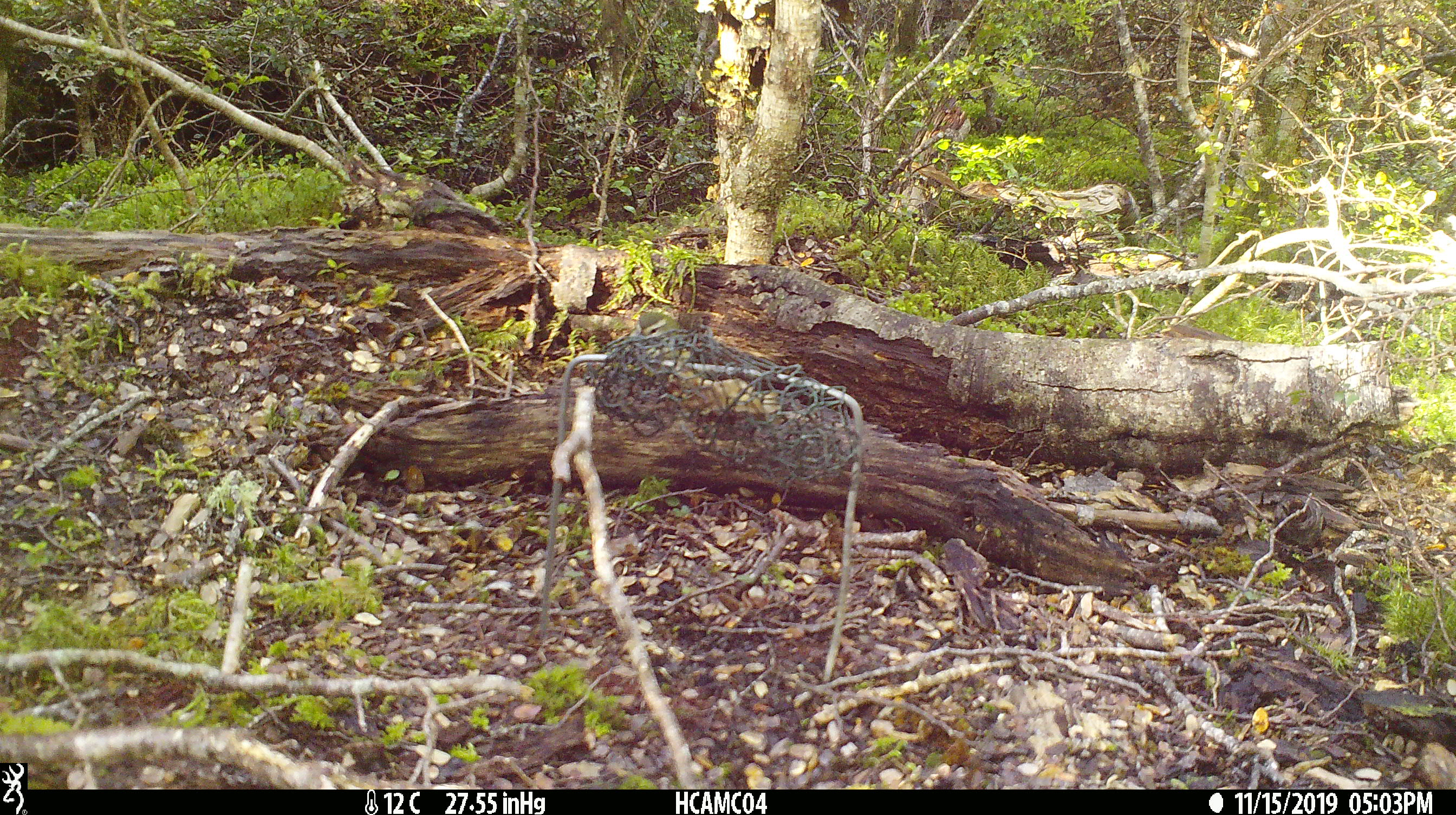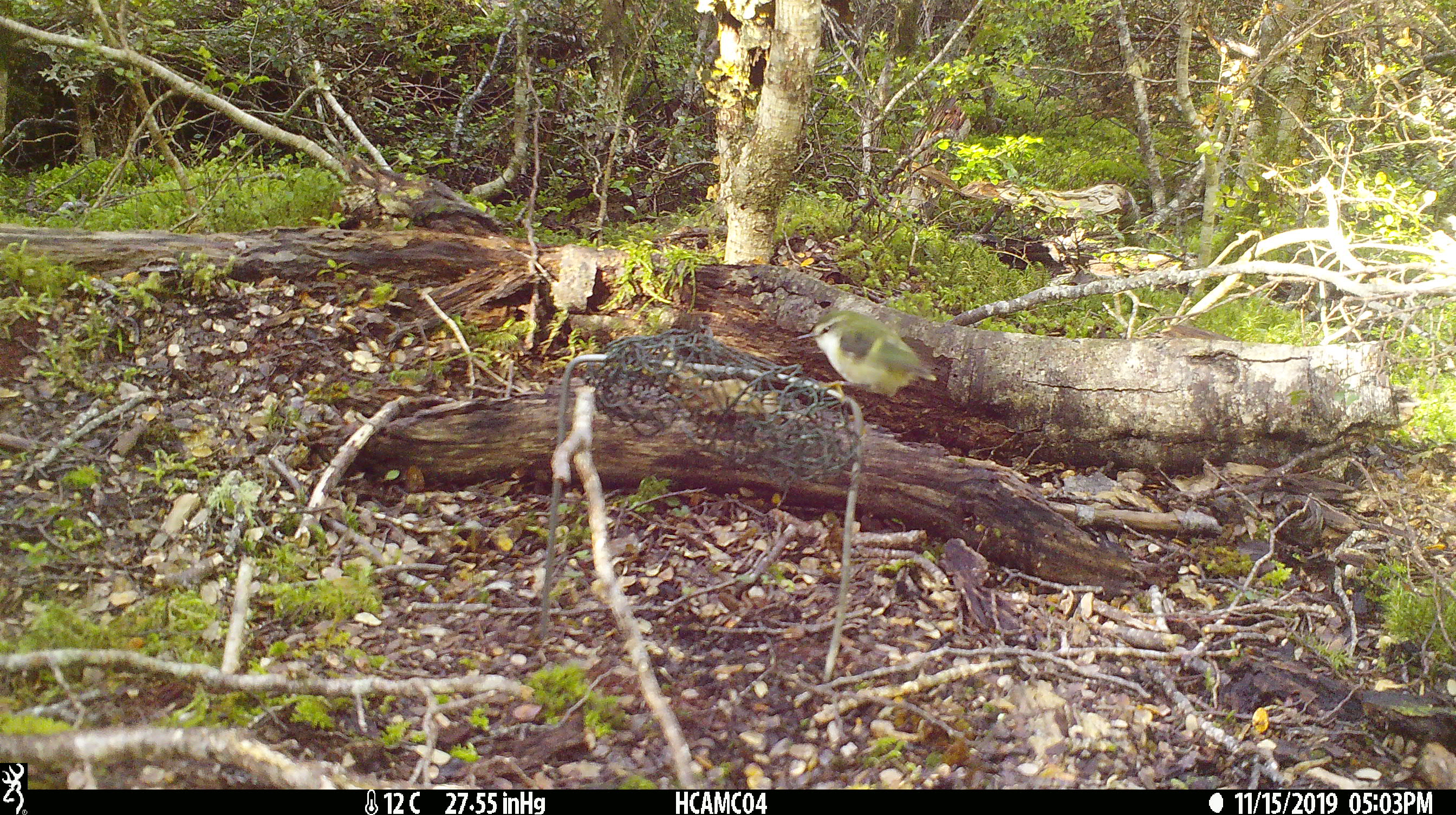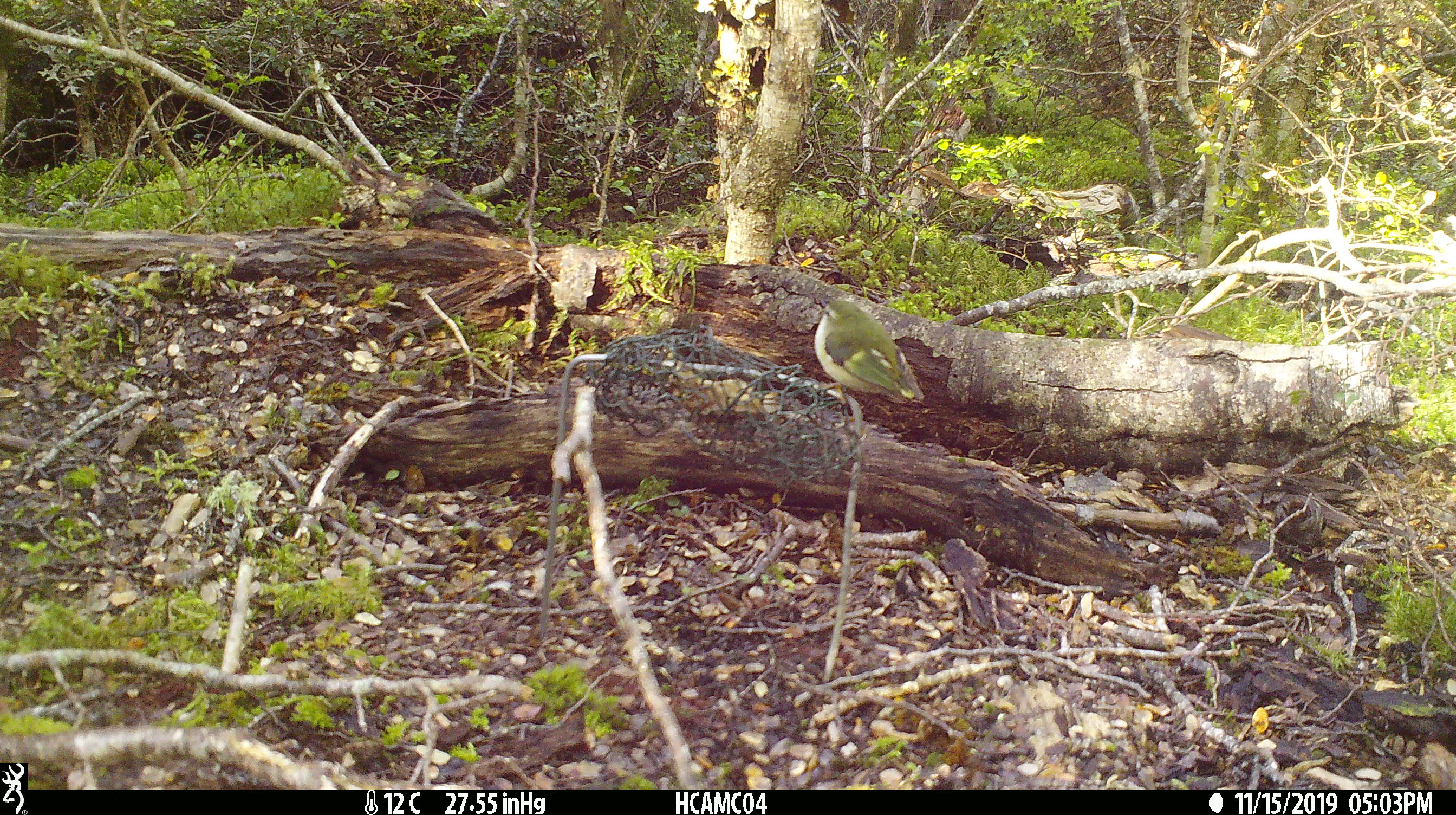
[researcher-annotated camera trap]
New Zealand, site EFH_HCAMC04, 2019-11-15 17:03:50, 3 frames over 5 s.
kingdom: Animalia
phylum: Chordata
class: Aves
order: Passeriformes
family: Acanthisittidae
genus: Acanthisitta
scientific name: Acanthisitta chloris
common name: rifleman